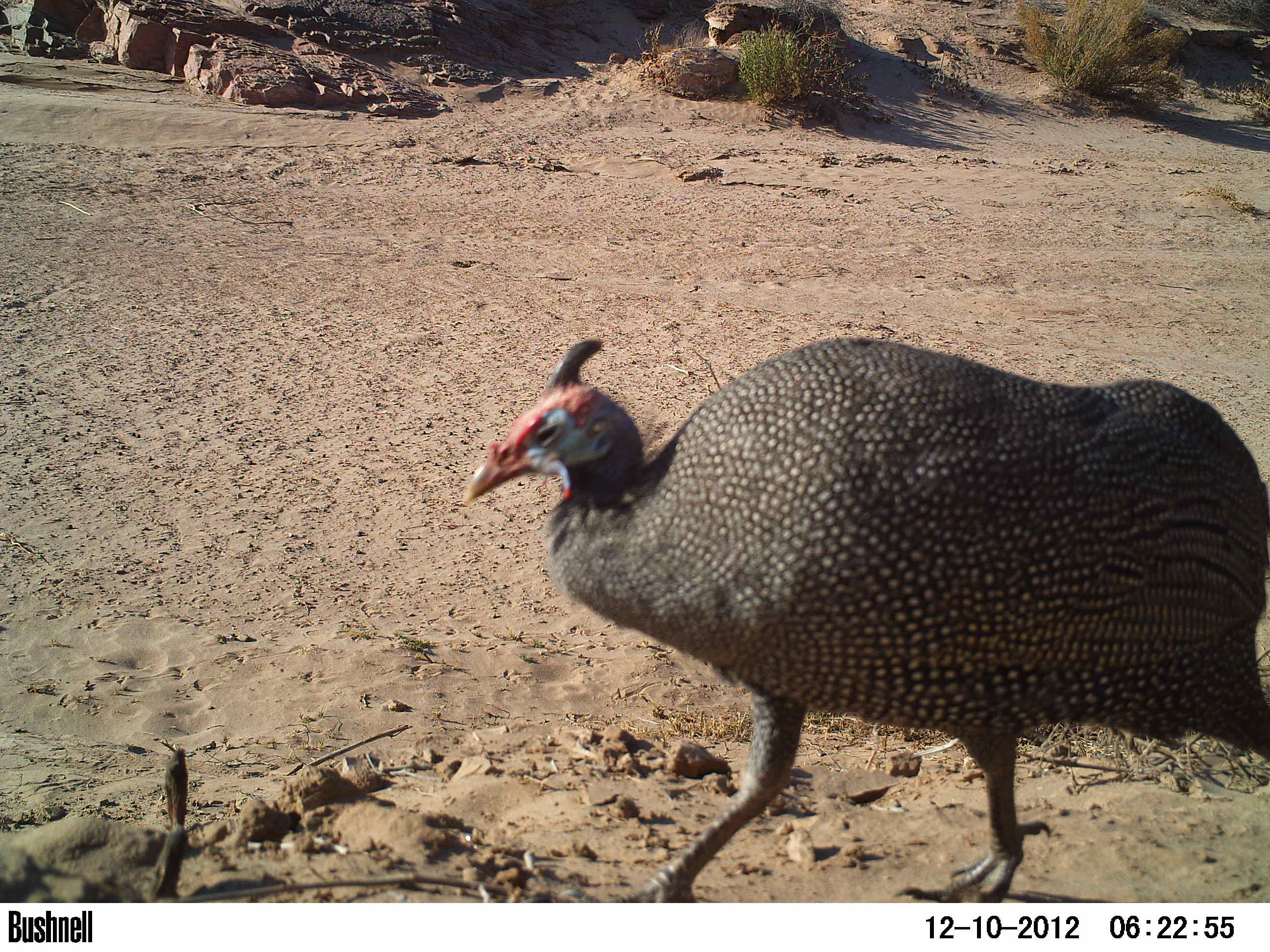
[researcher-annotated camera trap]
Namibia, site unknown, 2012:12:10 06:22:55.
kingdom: Animalia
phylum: Chordata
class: Aves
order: Galliformes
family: Numididae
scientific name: Numididae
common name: guineafowl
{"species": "Numididae (guineafowl)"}